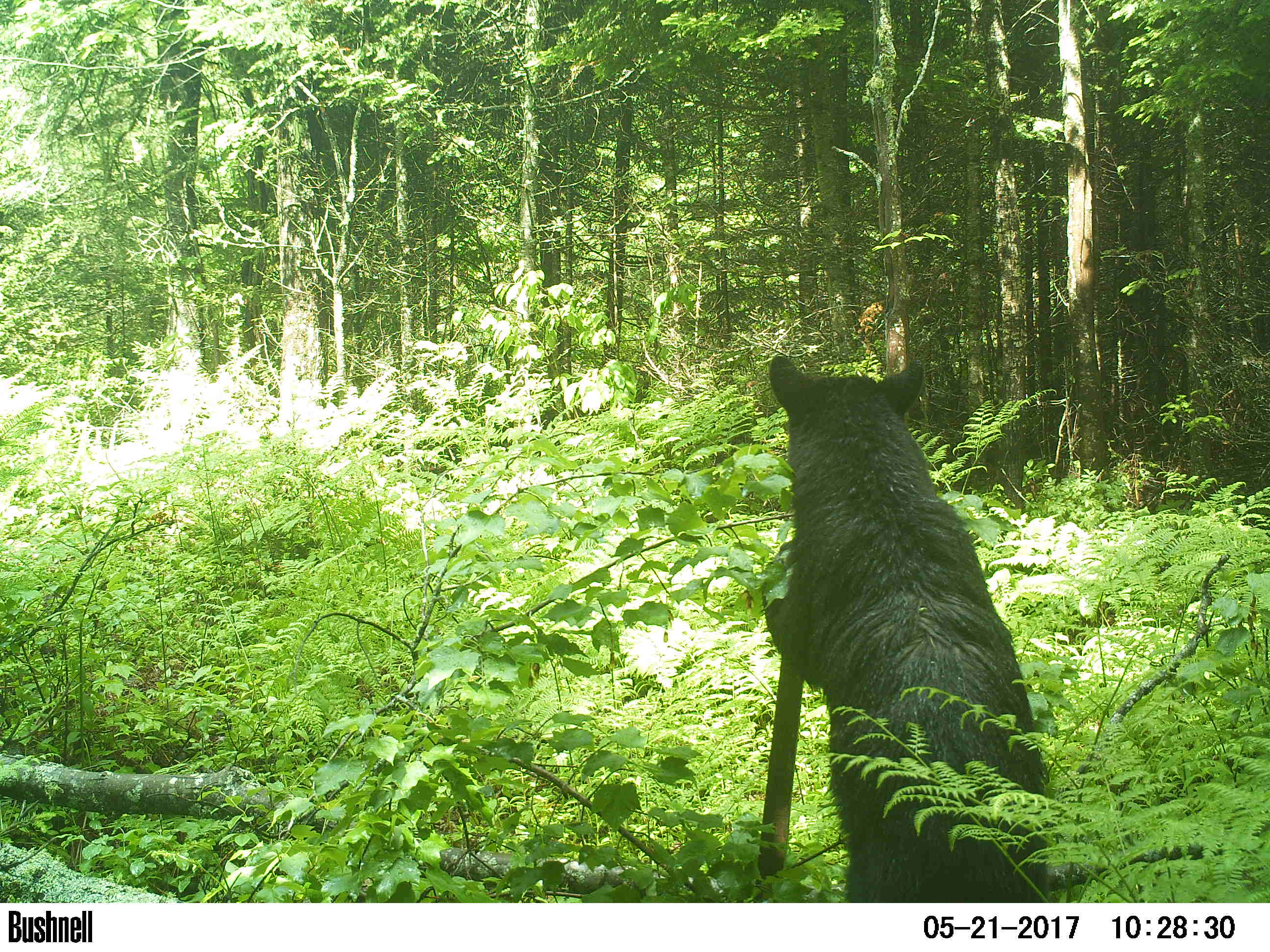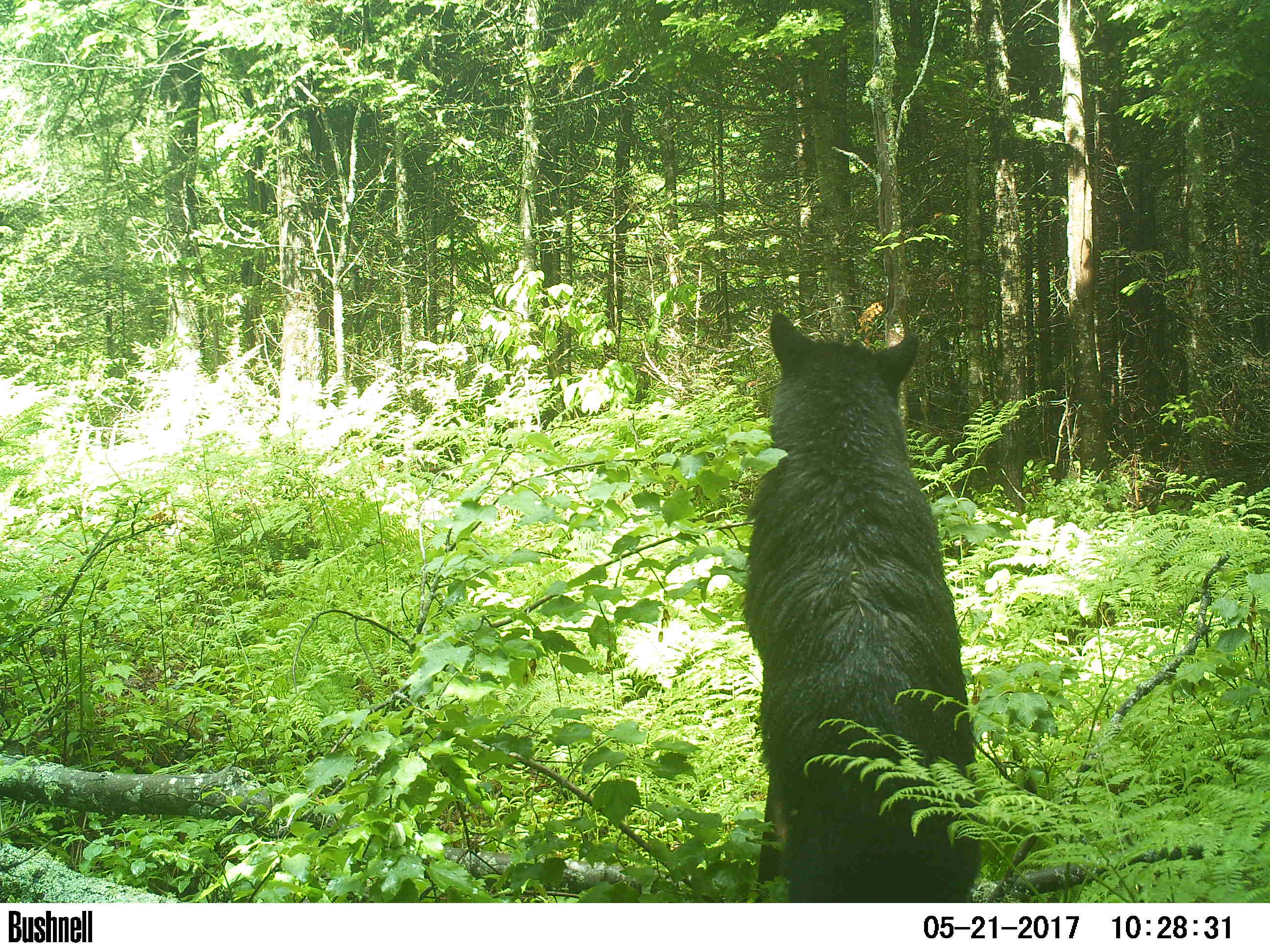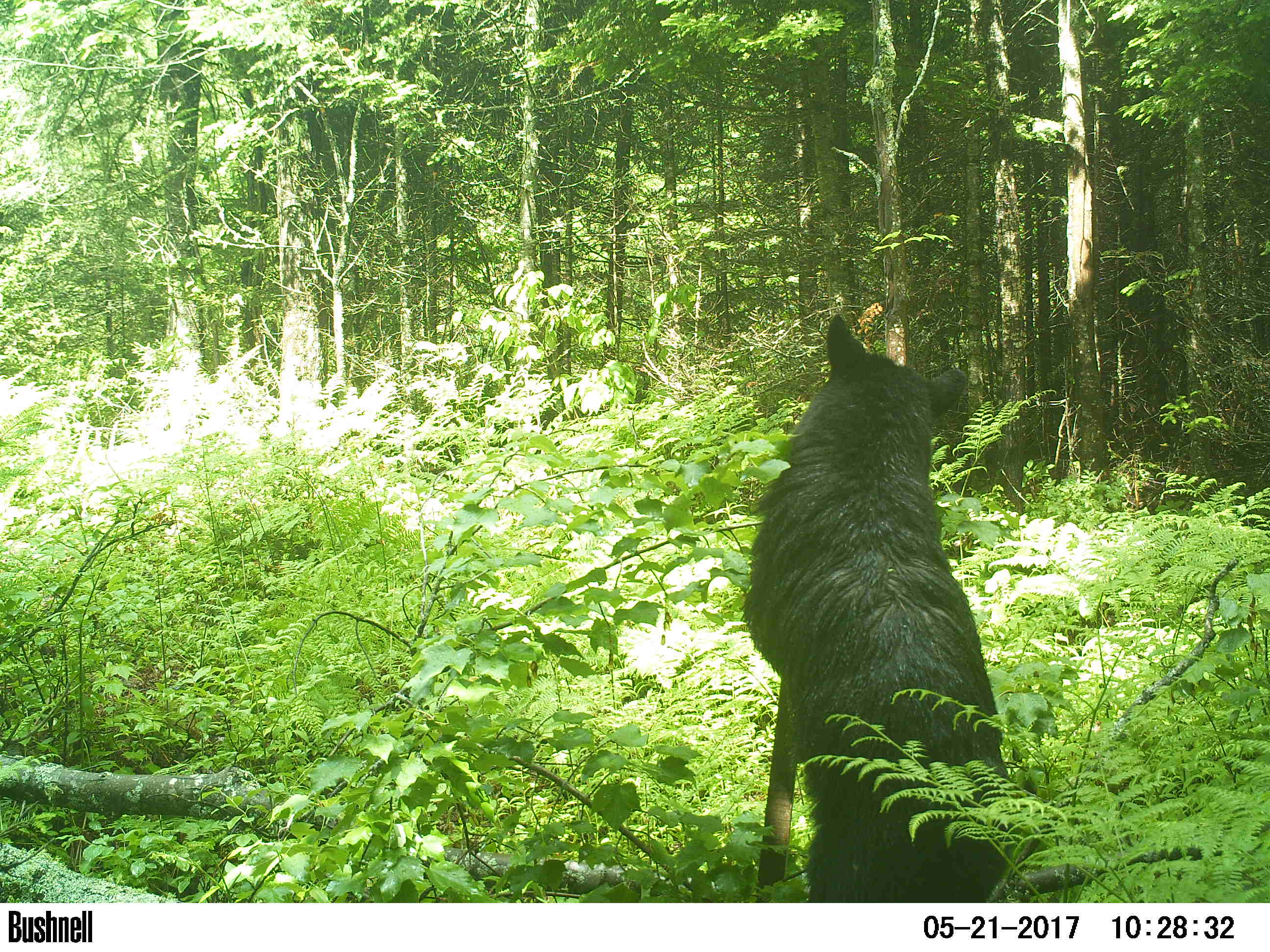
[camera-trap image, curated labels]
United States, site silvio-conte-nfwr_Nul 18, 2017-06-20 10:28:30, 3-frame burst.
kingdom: Animalia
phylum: Chordata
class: Mammalia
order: Carnivora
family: Ursidae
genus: Ursus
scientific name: Ursus americanus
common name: black bear